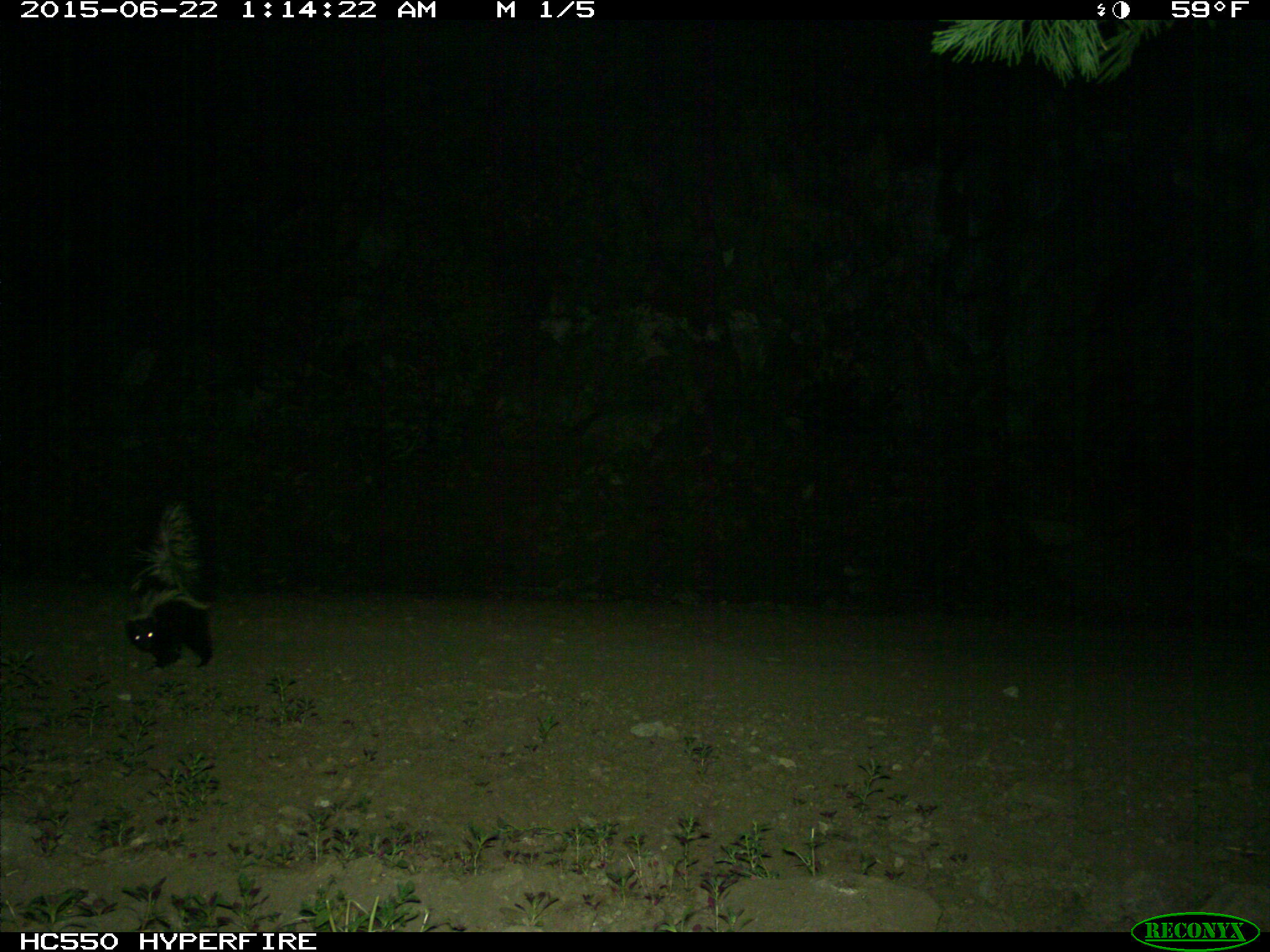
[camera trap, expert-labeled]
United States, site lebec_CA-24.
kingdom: Animalia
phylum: Chordata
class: Mammalia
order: Carnivora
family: Mephitidae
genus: Mephitis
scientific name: Mephitis mephitis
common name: striped skunk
Mephitis mephitis (striped skunk).